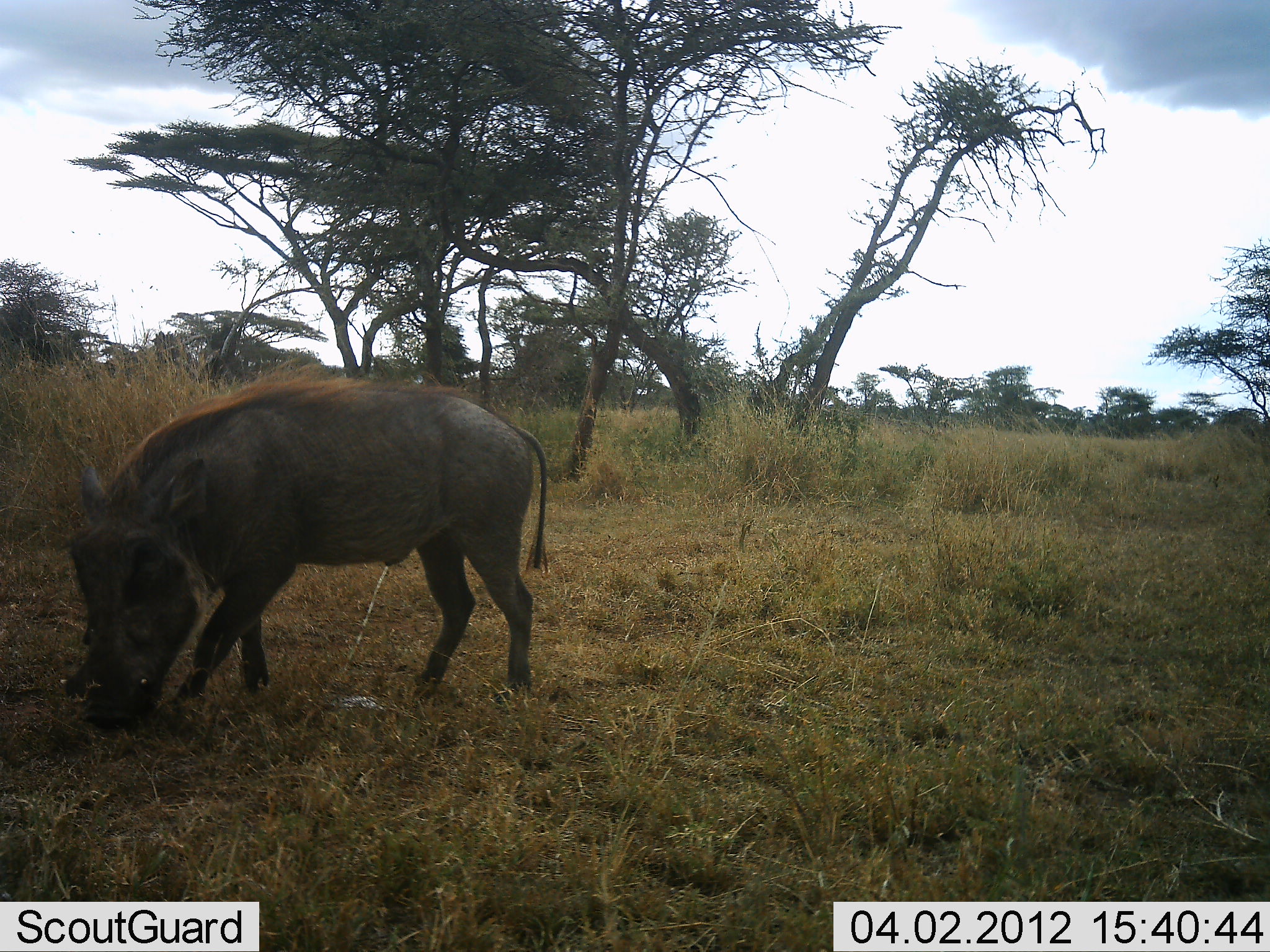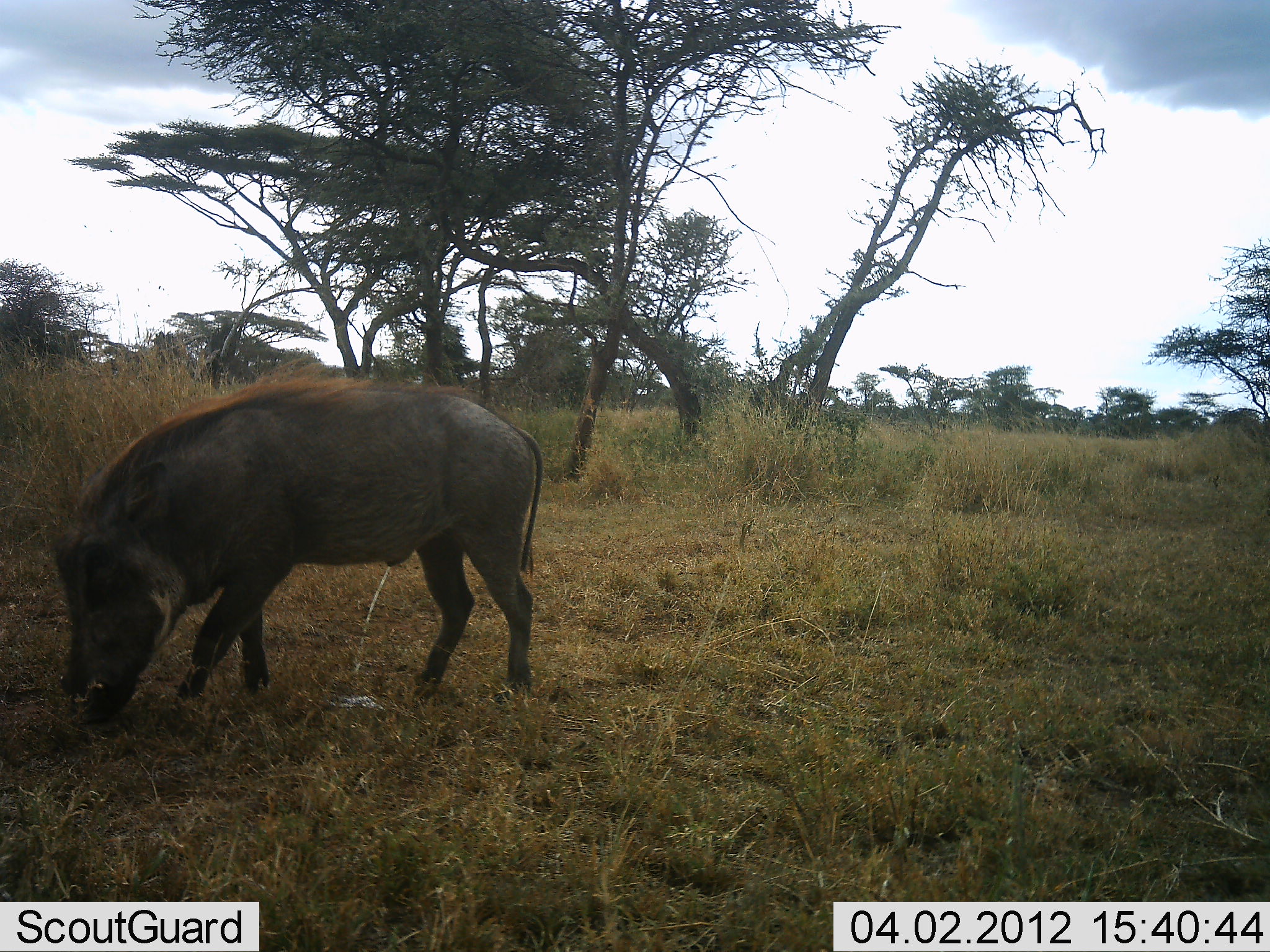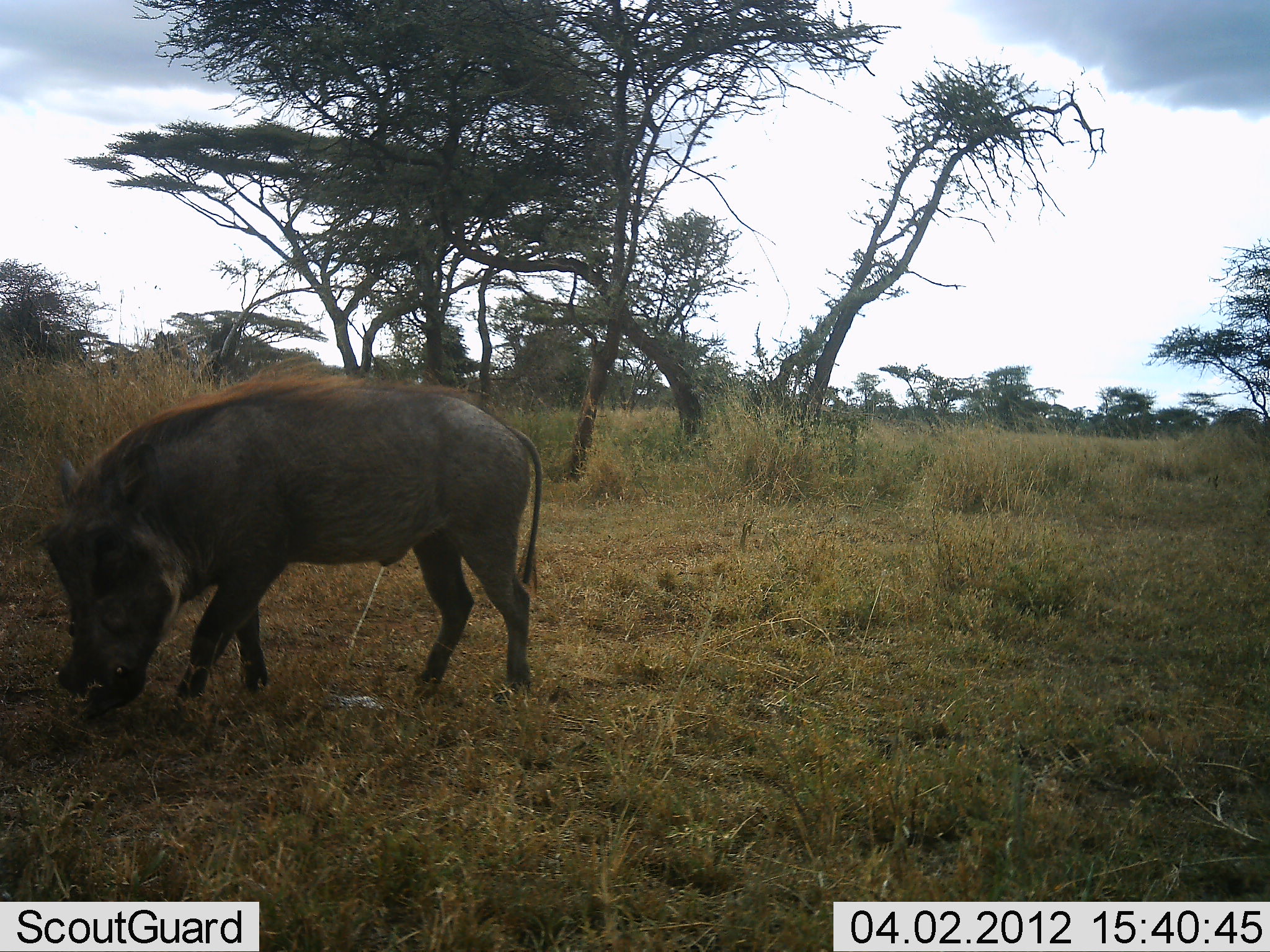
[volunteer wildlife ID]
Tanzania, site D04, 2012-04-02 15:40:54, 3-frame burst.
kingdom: Animalia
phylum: Chordata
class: Mammalia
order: Artiodactyla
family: Suidae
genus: Phacochoerus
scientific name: Phacochoerus africanus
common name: warthog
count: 1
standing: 39%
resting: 0%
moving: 0%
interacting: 0%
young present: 0%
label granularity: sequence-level